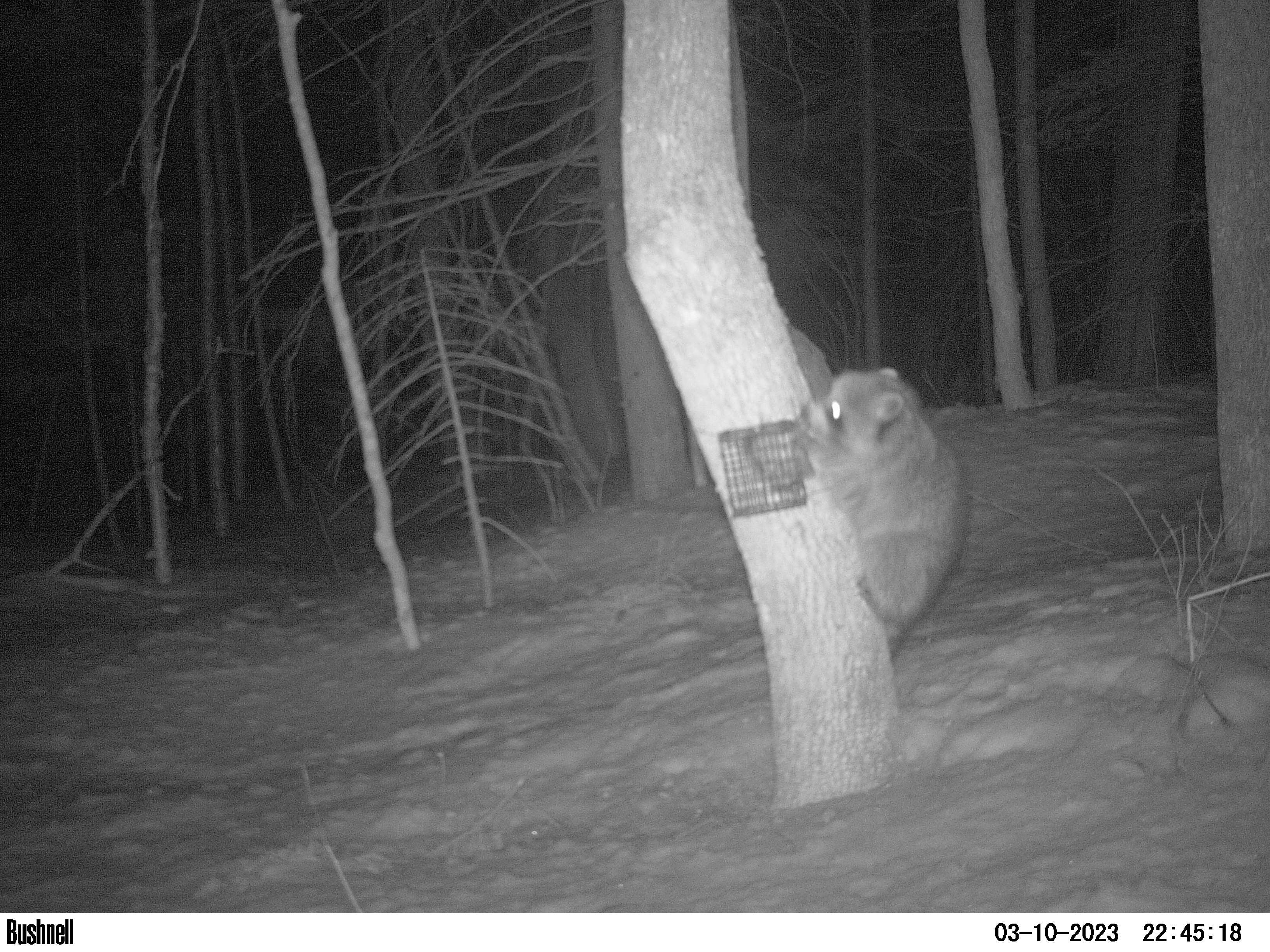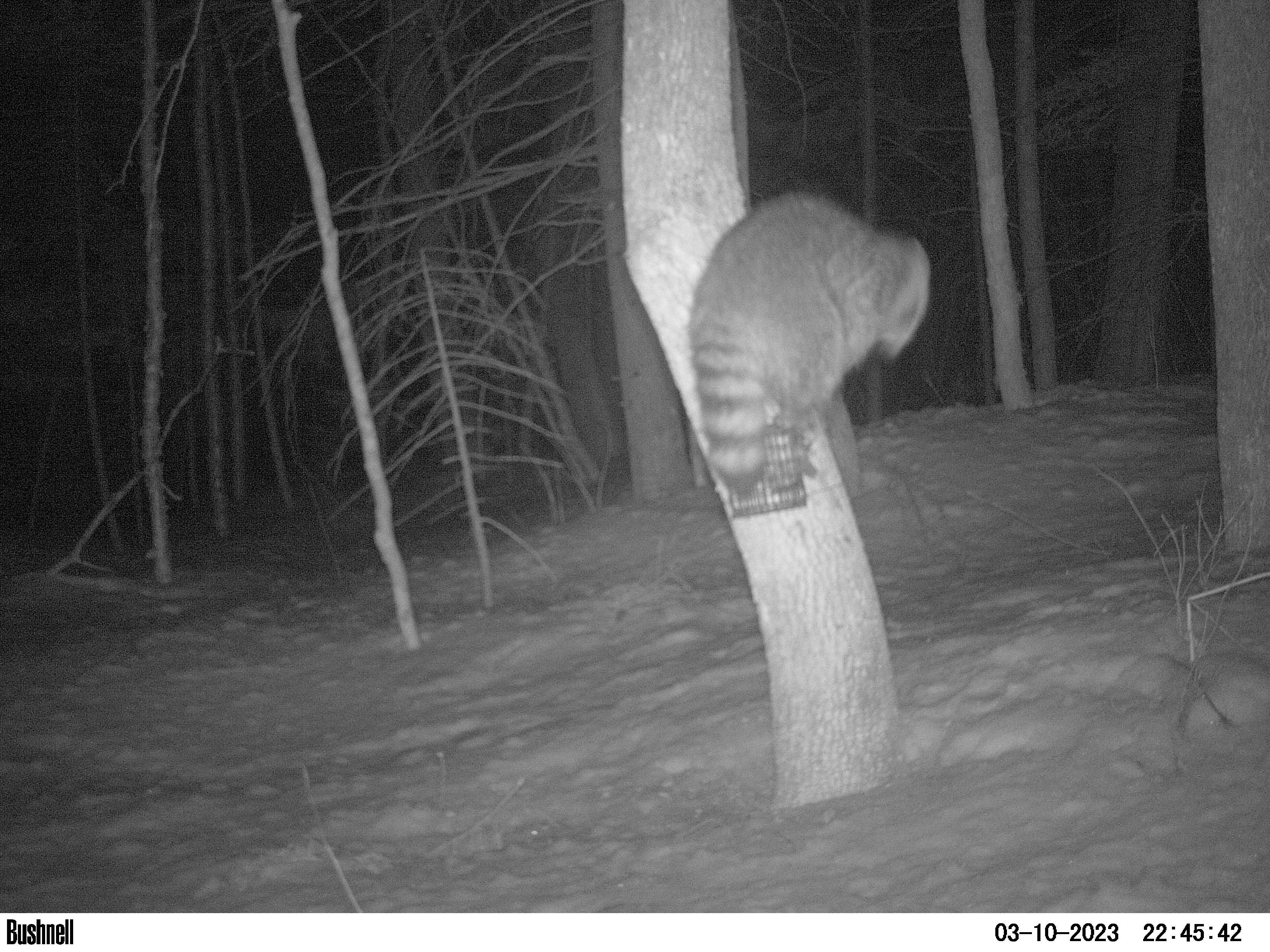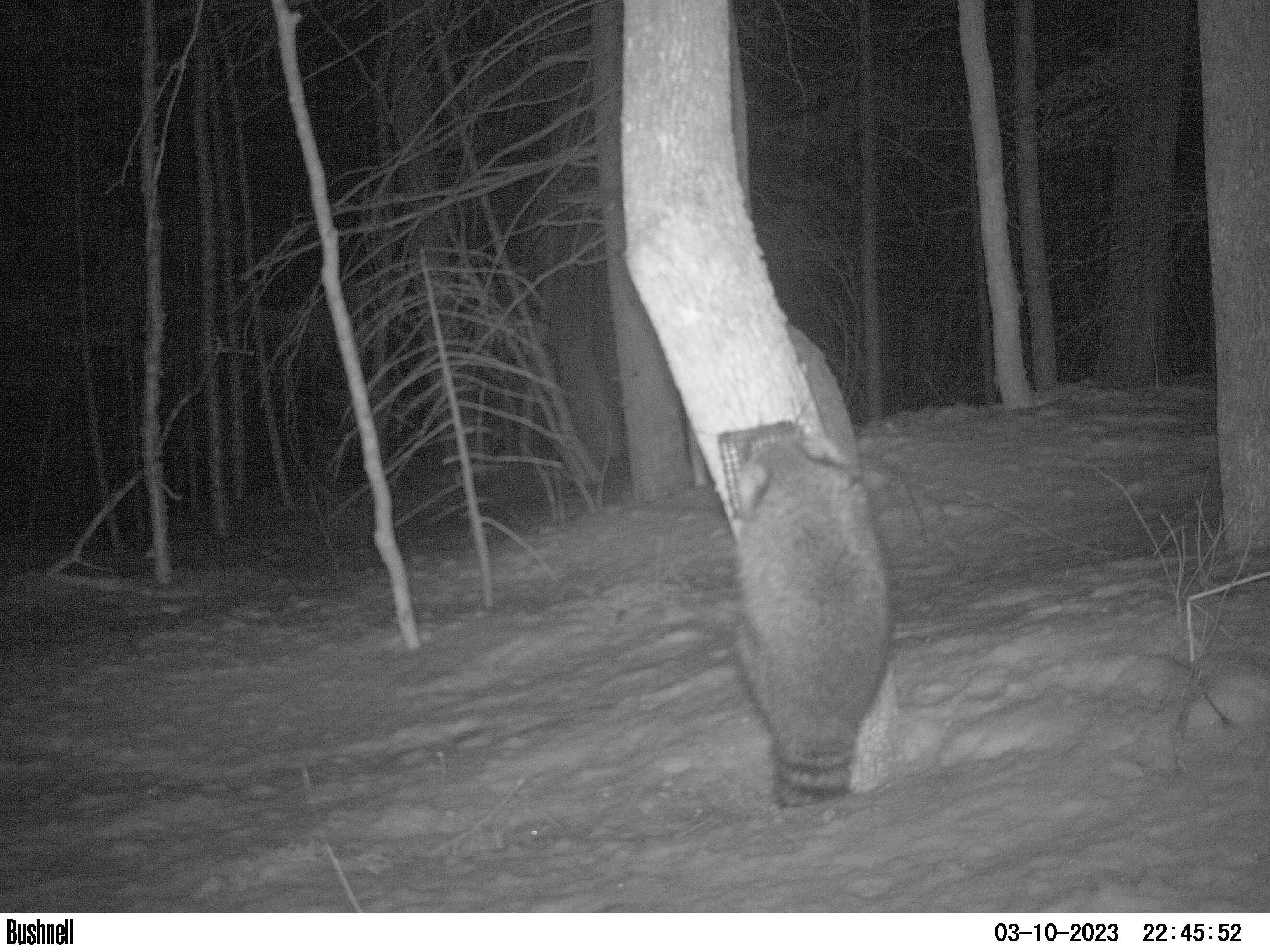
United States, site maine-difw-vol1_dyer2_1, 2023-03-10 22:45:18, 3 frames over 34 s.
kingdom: Animalia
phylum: Chordata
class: Mammalia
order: Carnivora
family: Procyonidae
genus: Procyon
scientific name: Procyon lotor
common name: raccoon